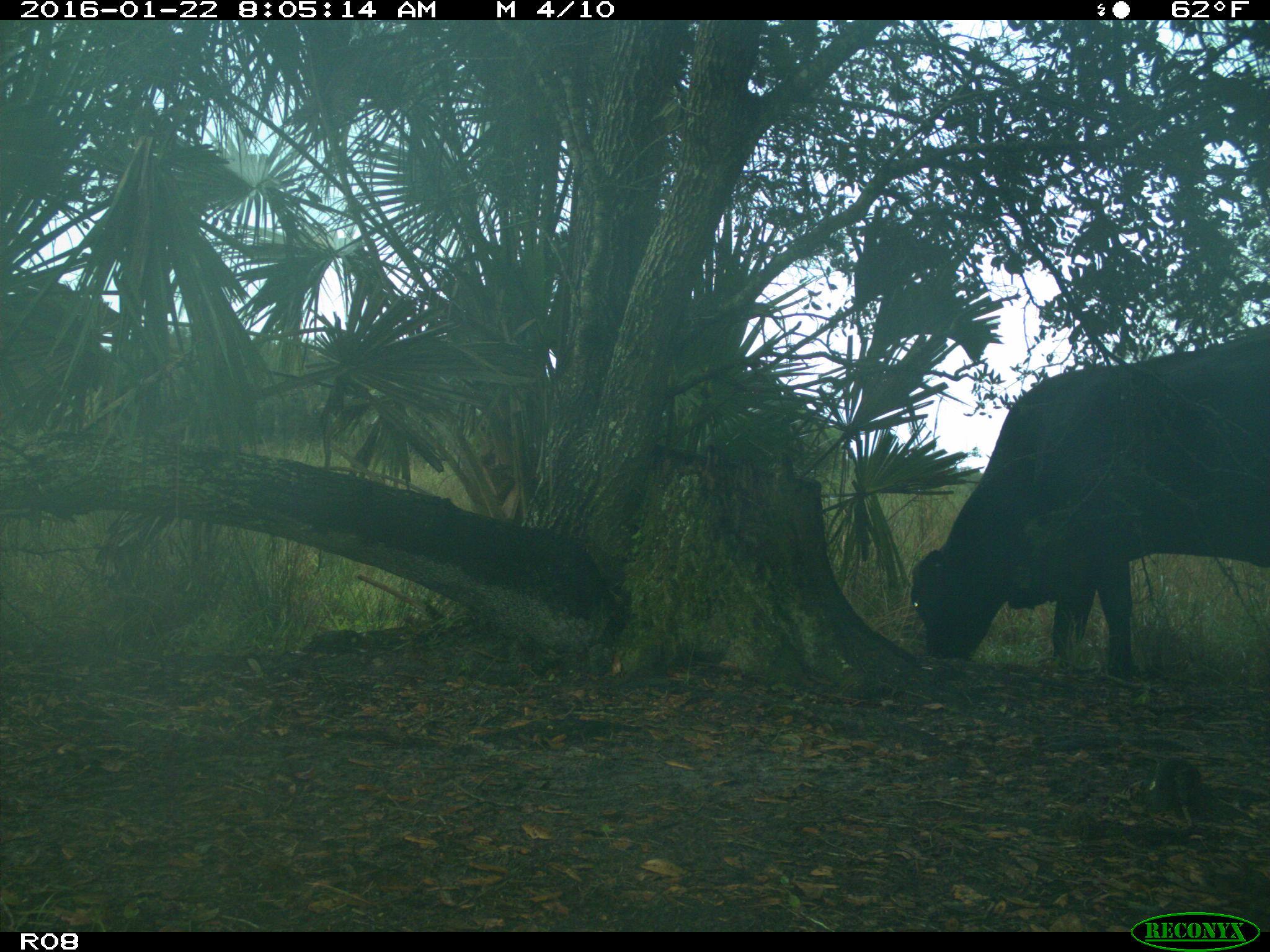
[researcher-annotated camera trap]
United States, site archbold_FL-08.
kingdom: Animalia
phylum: Chordata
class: Mammalia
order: Artiodactyla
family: Bovidae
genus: Bos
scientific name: Bos taurus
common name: domestic cow